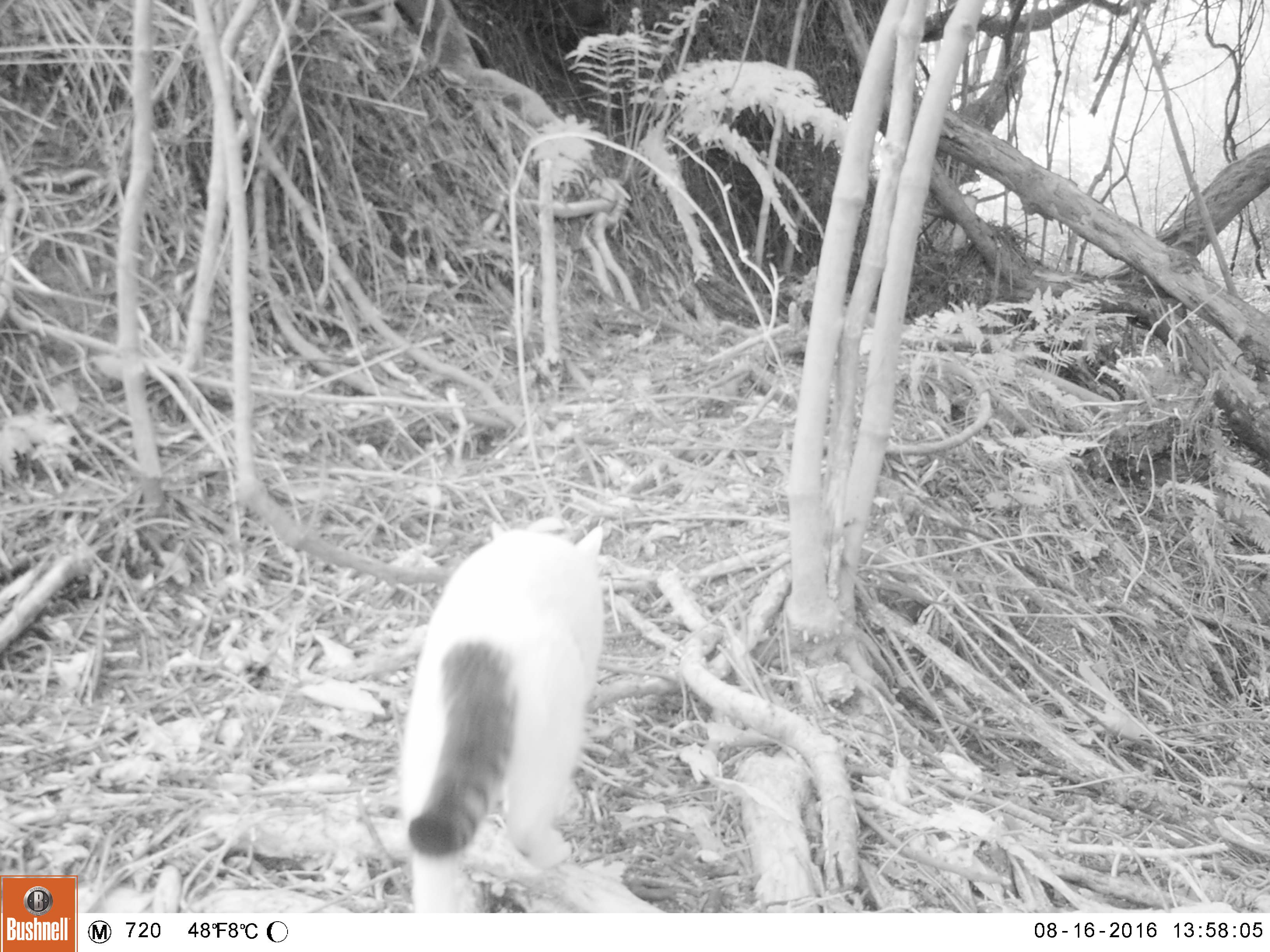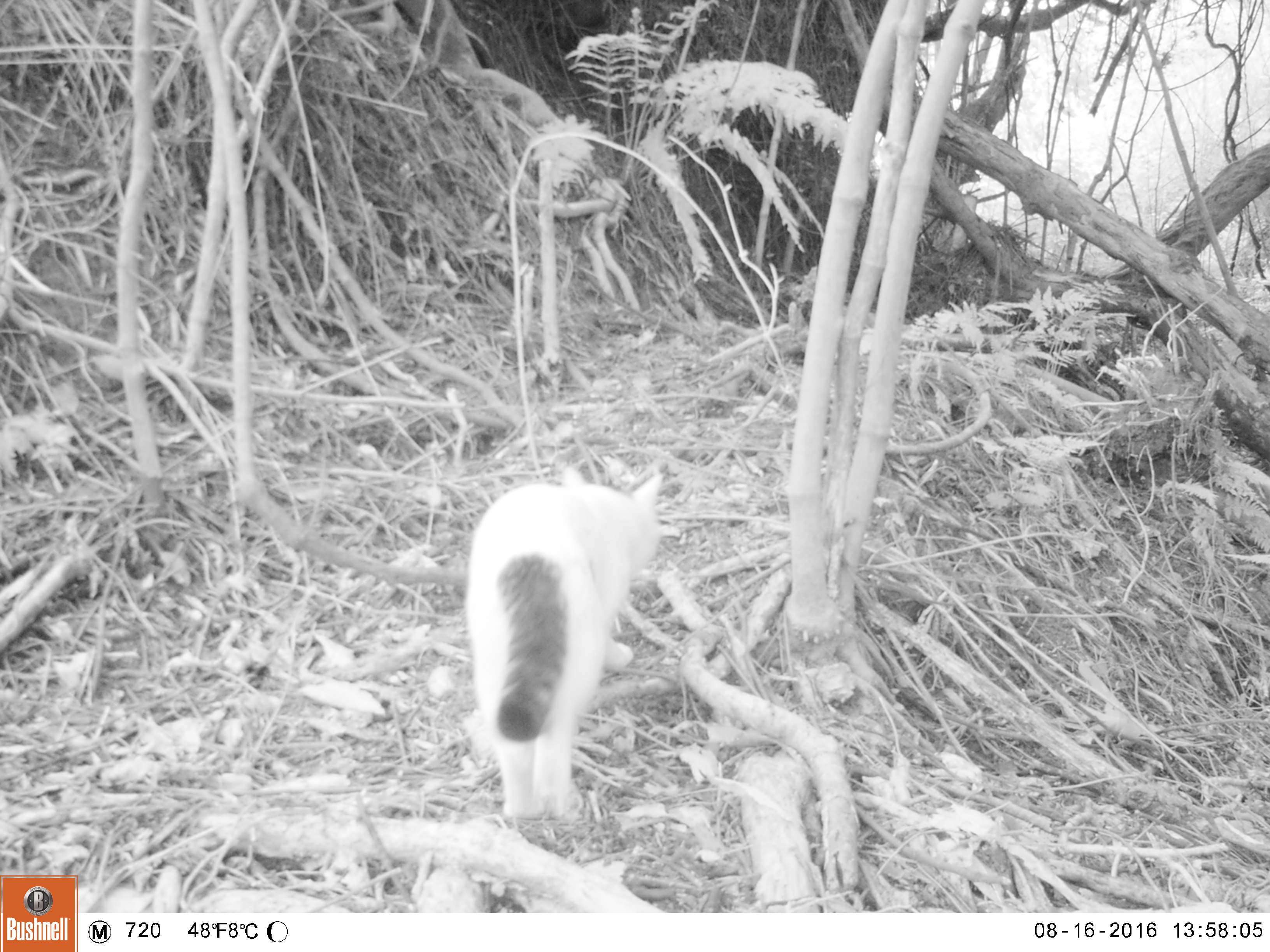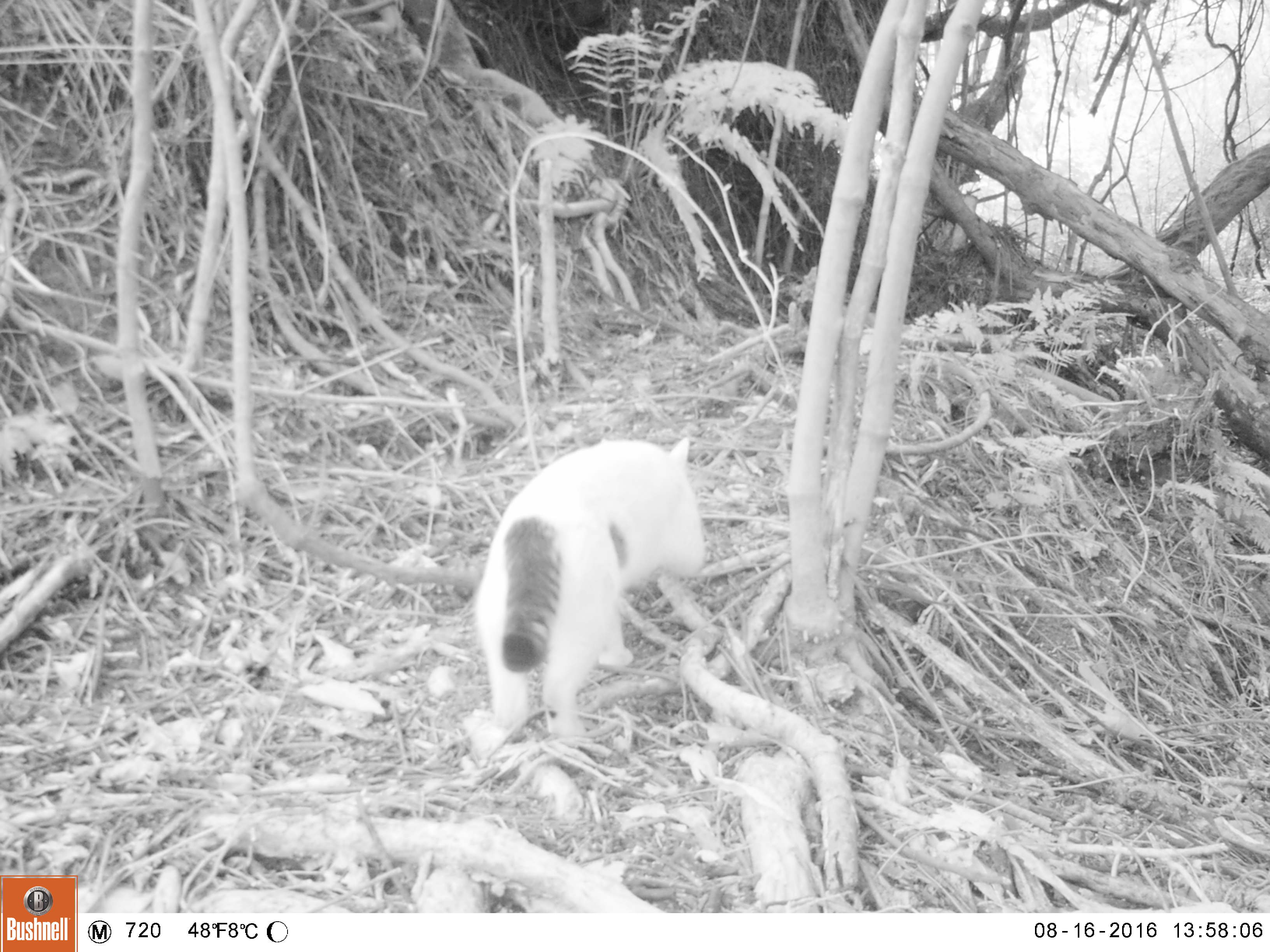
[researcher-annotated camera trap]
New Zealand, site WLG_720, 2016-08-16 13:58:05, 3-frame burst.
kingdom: Animalia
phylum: Chordata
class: Mammalia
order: Carnivora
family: Felidae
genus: Felis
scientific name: Felis catus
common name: domestic cat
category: cat